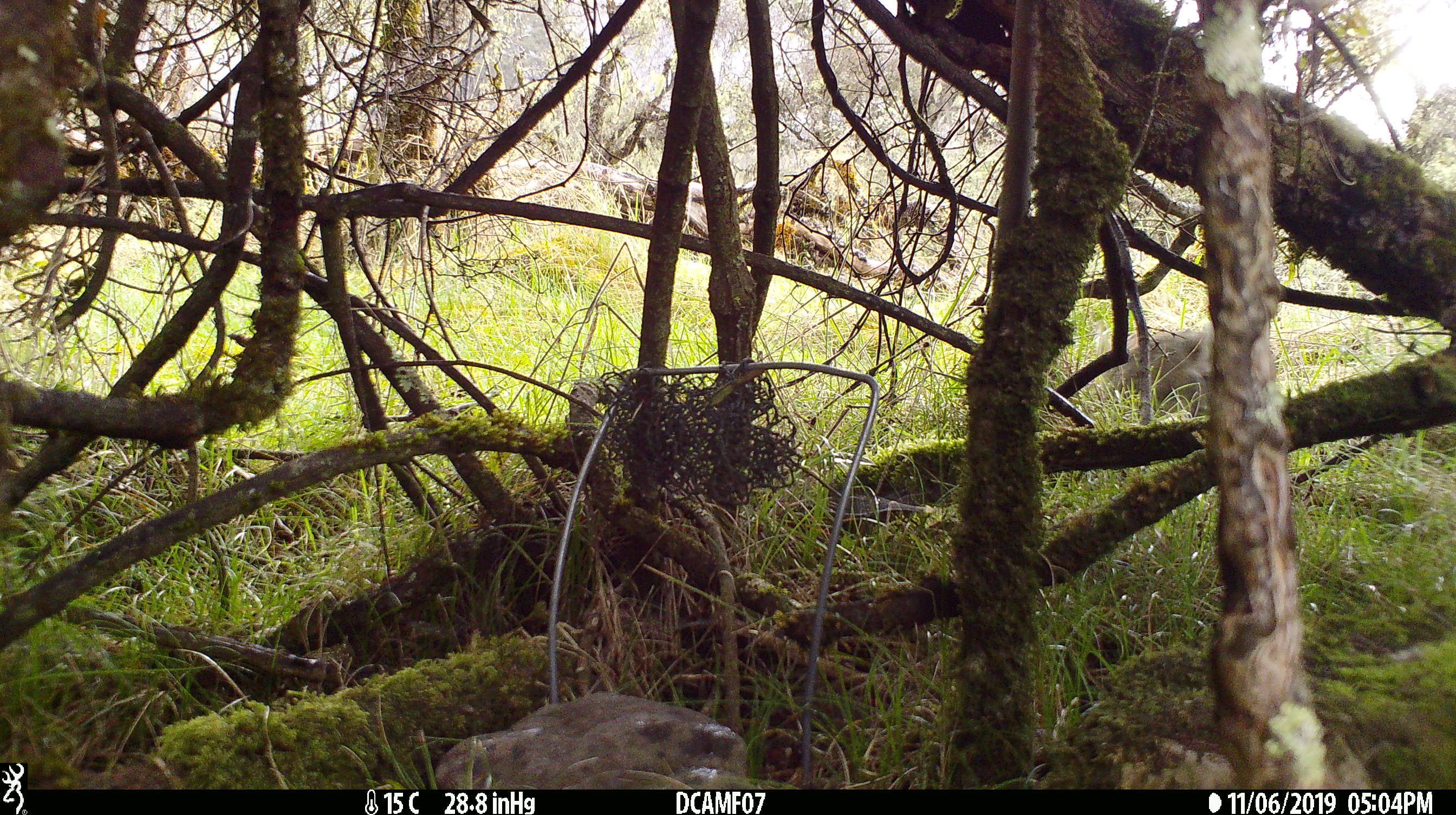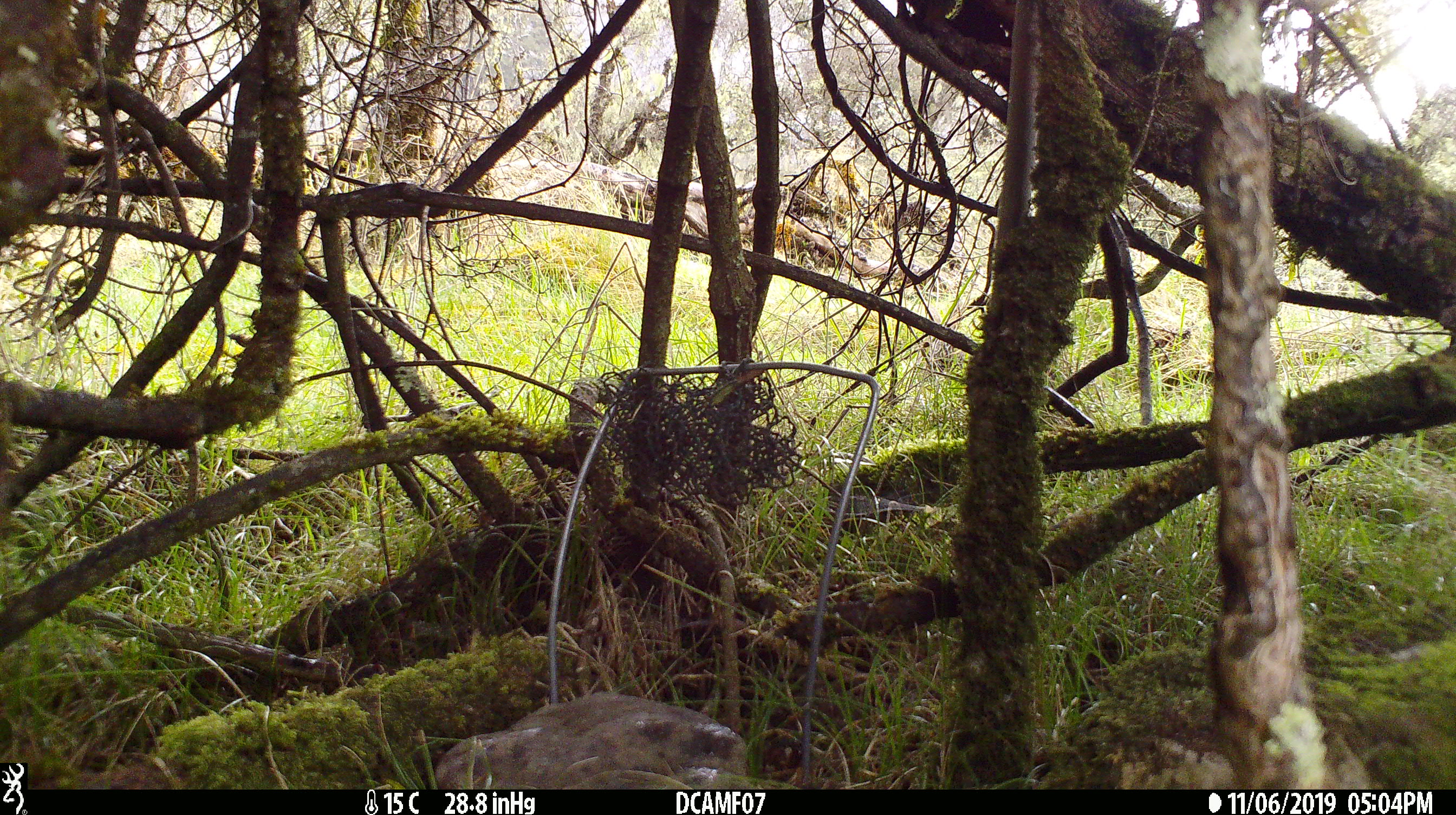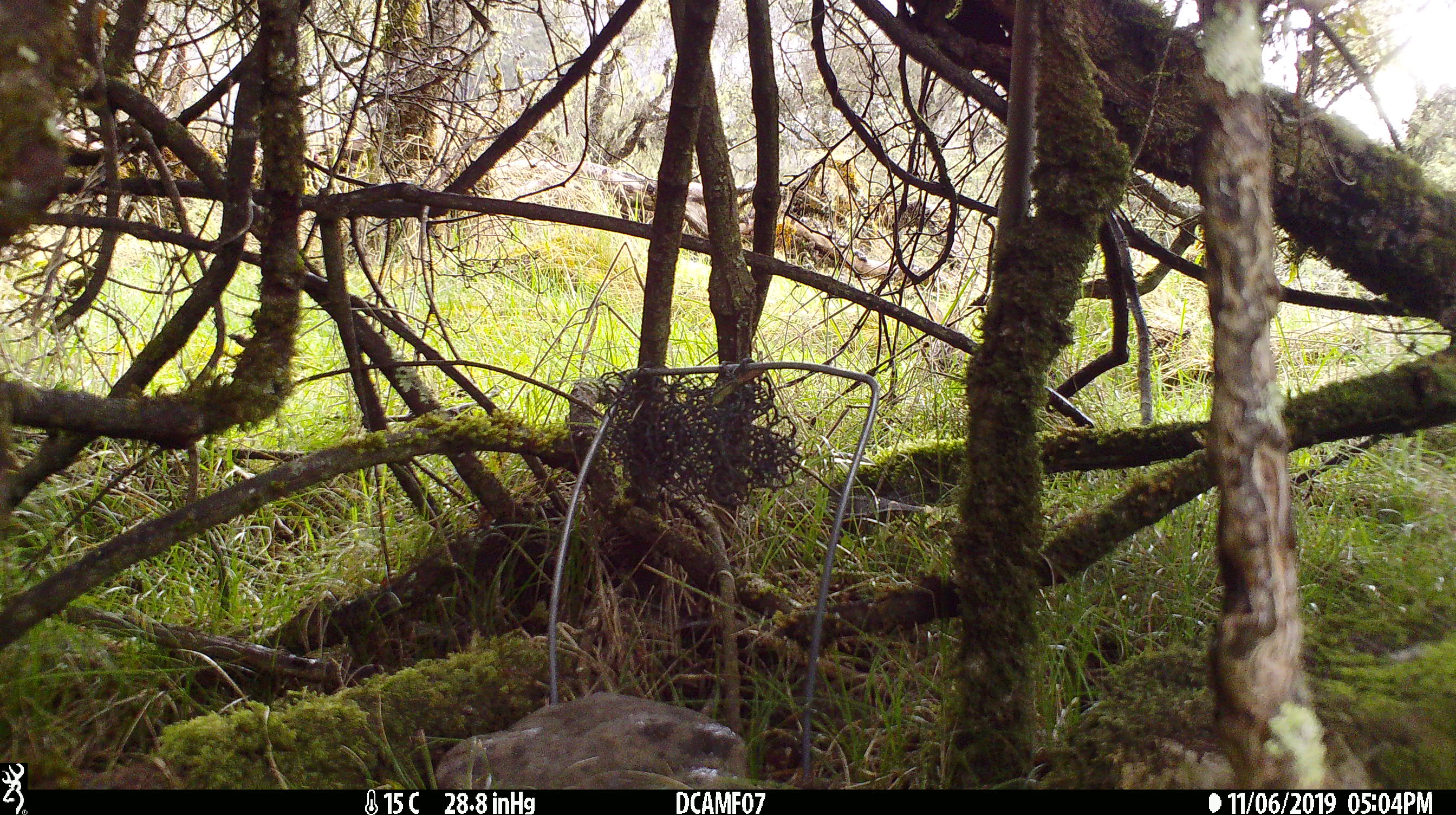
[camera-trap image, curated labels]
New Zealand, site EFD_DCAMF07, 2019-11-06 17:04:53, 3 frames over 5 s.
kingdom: Animalia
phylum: Chordata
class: Mammalia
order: Lagomorpha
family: Leporidae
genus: Oryctolagus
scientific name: Oryctolagus cuniculus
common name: european rabbit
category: rabbit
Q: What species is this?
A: Rabbit (european rabbit) (Oryctolagus cuniculus).